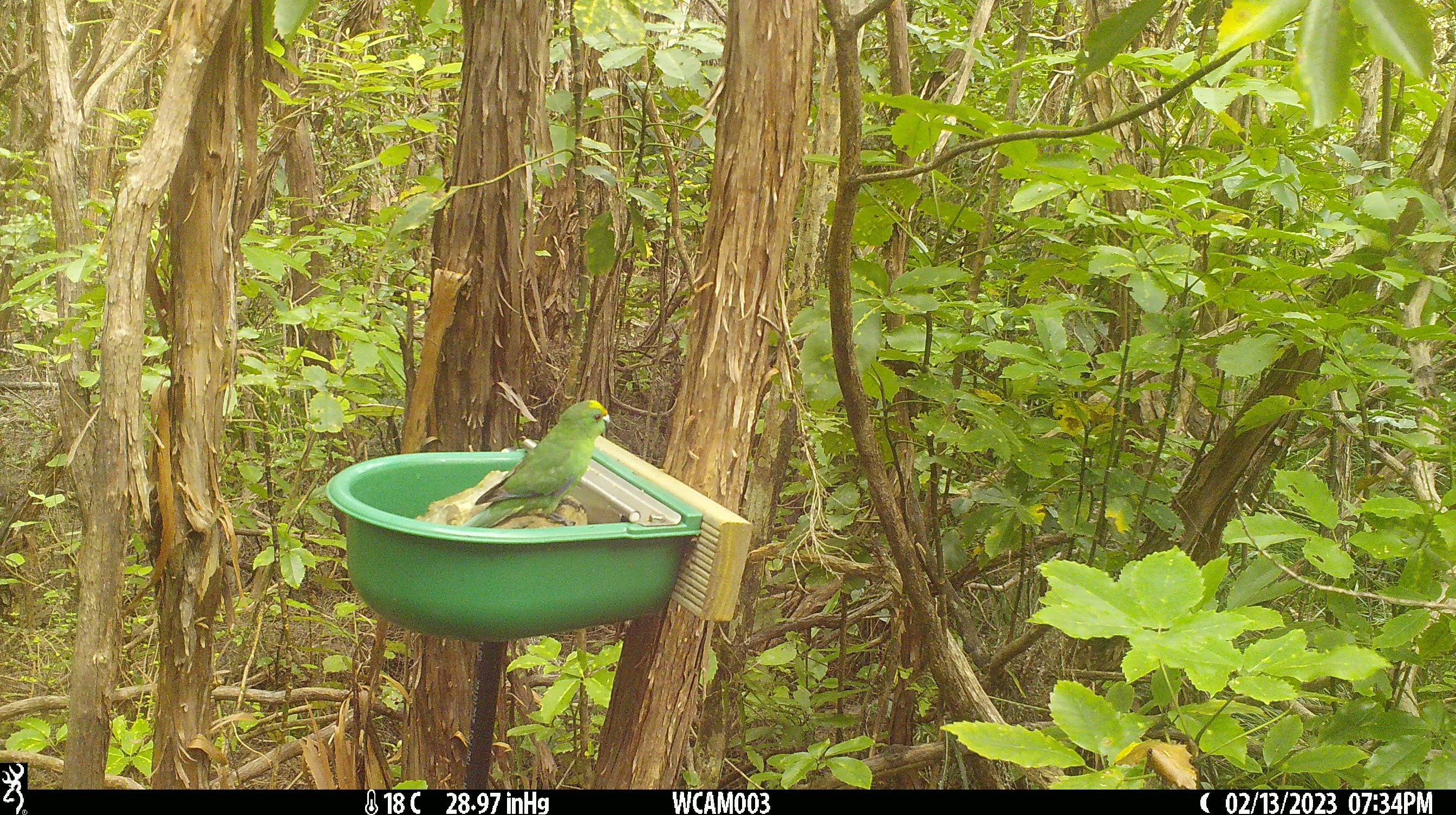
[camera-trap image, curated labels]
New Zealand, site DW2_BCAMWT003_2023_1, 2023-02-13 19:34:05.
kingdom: Animalia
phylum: Chordata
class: Aves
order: Psittaciformes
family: Psittaculidae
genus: Cyanoramphus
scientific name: Cyanoramphus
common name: parakeet